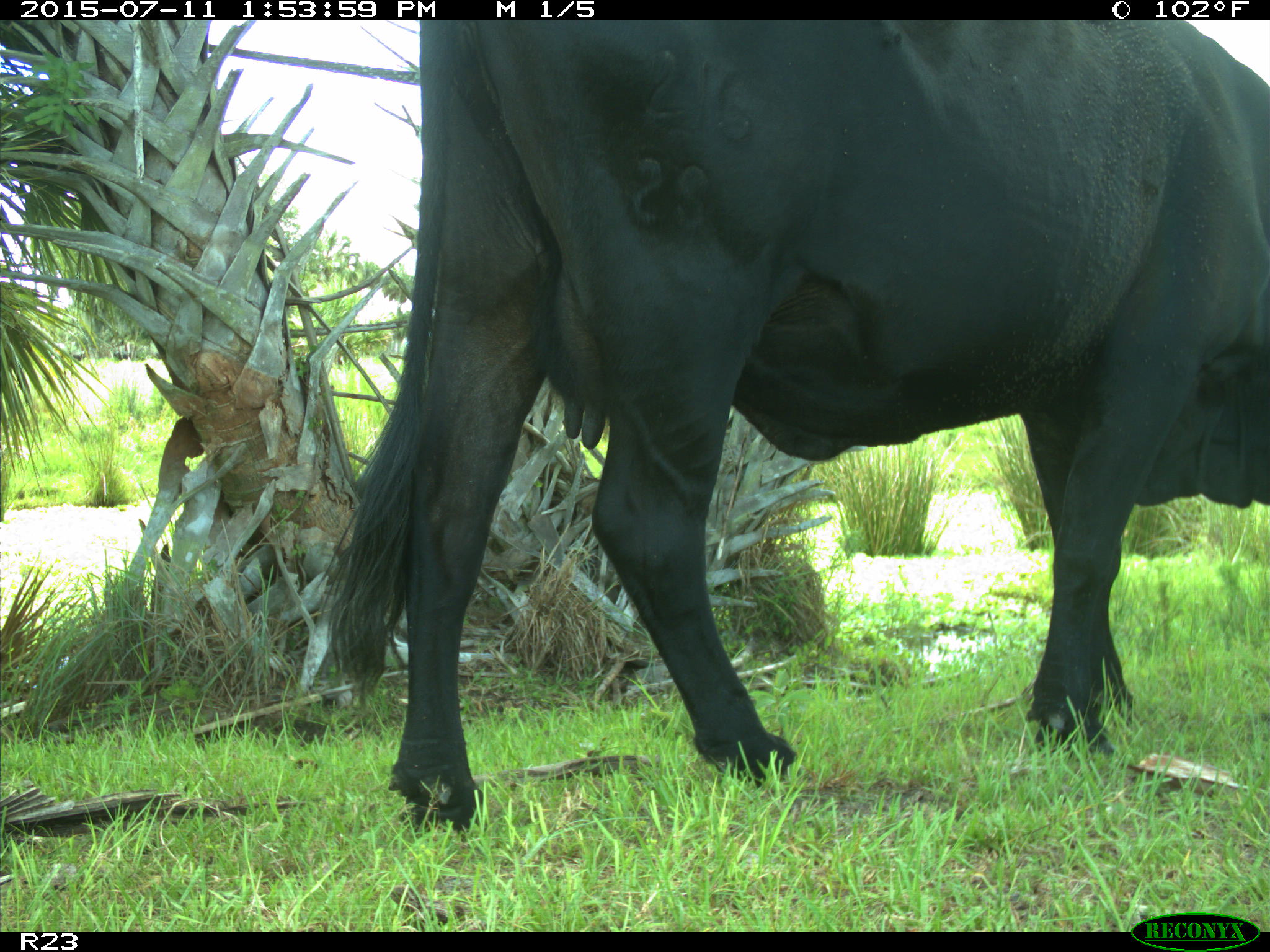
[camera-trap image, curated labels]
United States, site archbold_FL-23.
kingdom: Animalia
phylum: Chordata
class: Mammalia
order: Artiodactyla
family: Bovidae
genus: Bos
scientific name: Bos taurus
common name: domestic cow